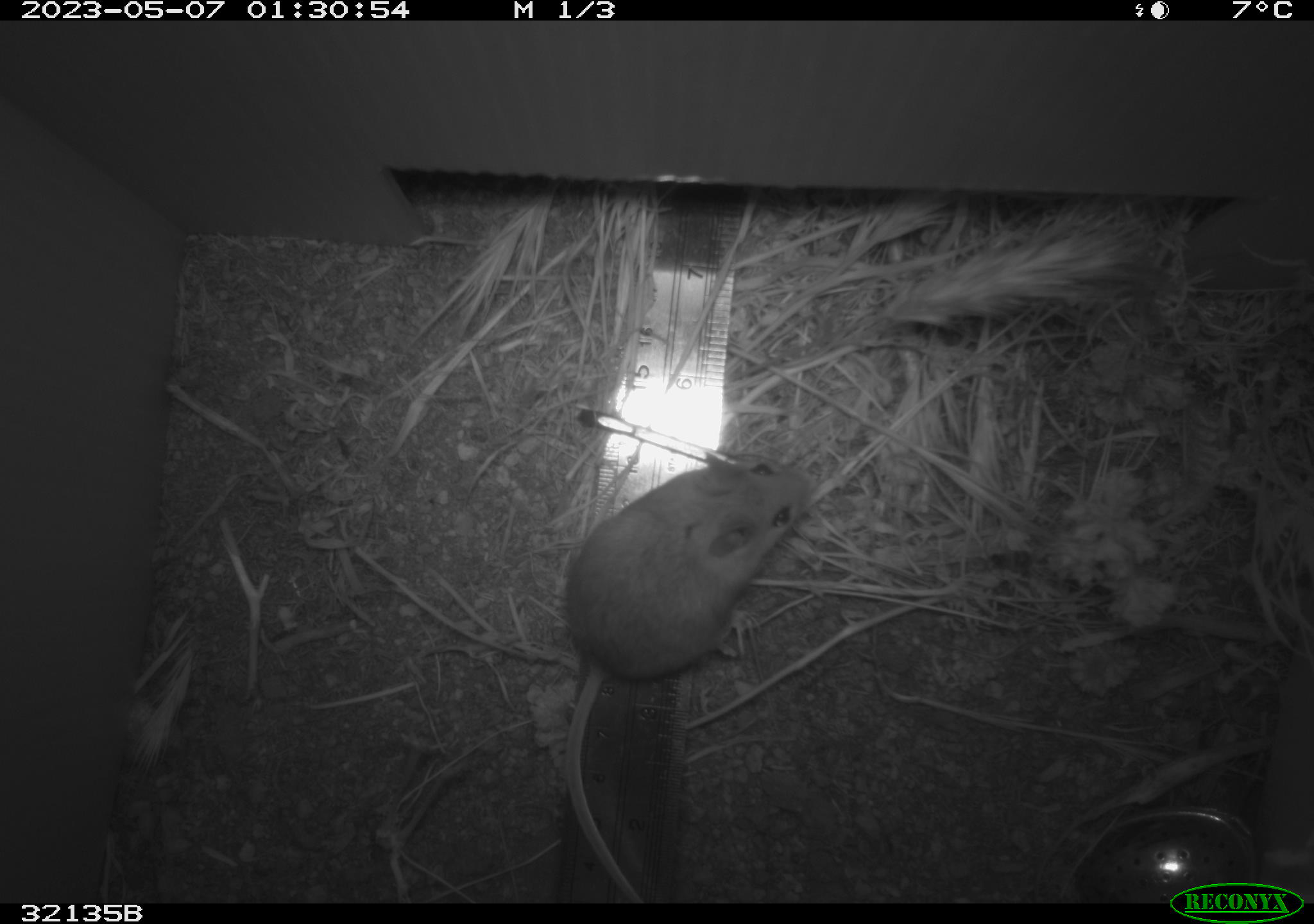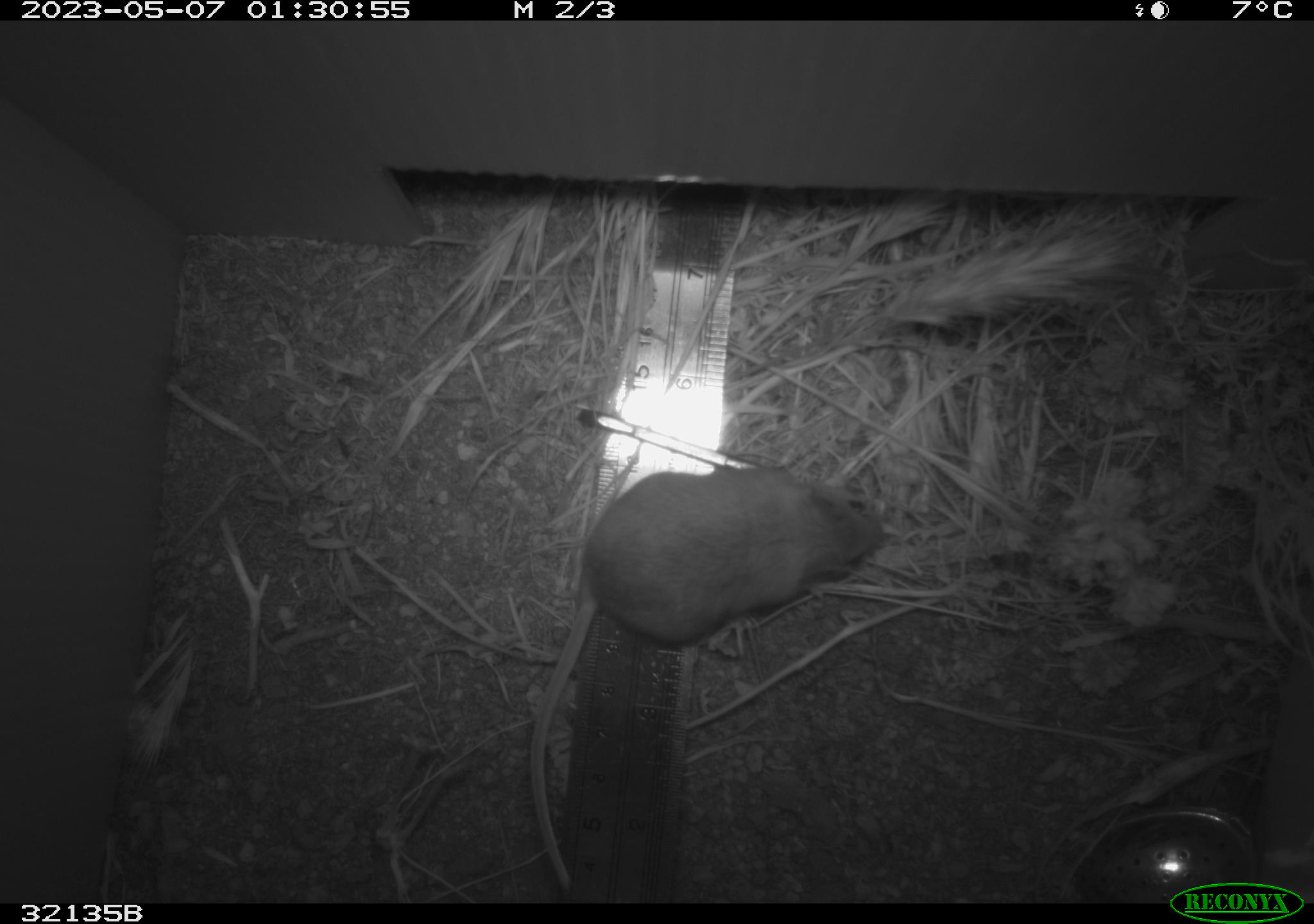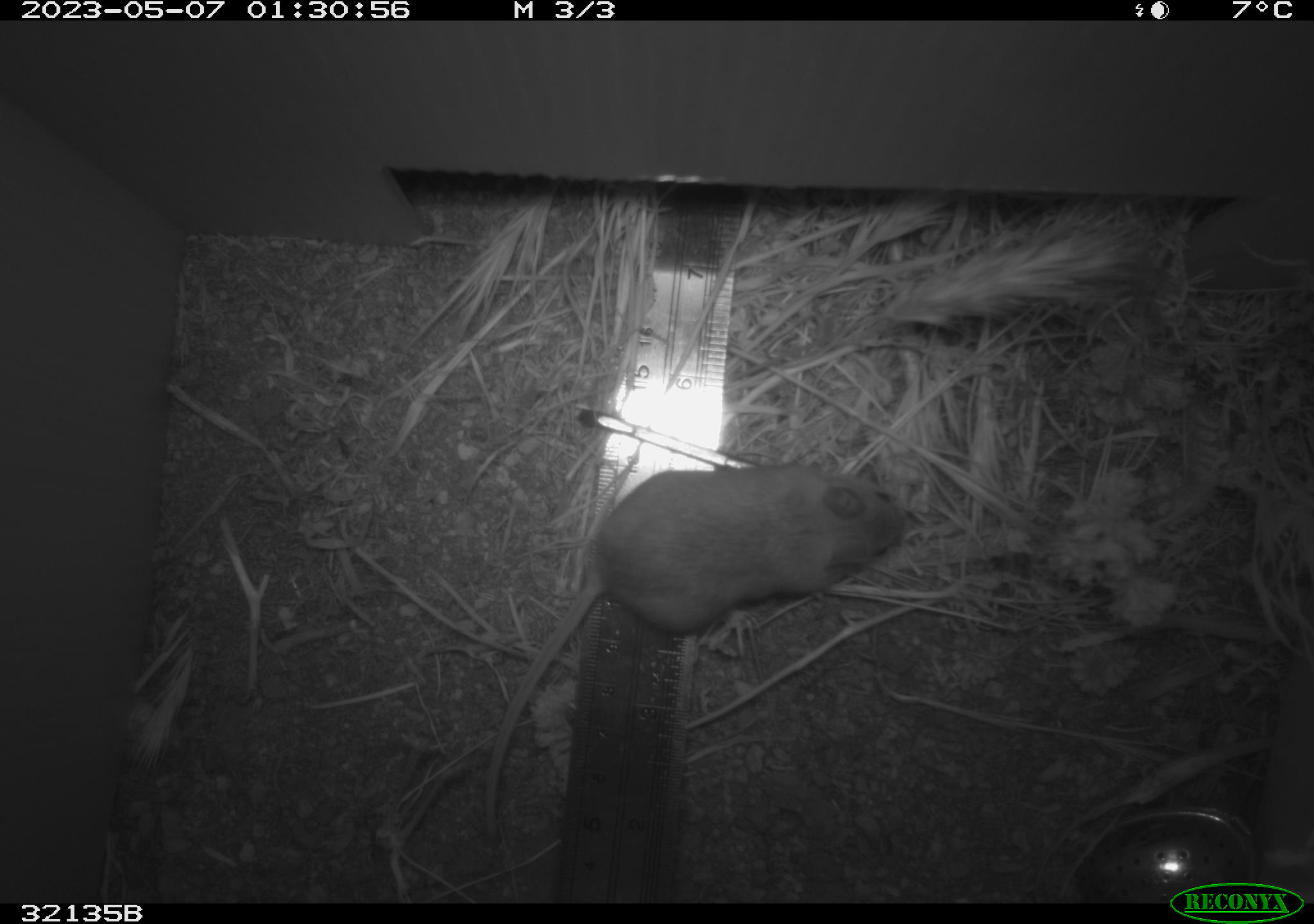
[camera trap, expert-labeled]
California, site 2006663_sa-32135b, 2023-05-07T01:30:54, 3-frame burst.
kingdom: Animalia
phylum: Chordata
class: Mammalia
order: Rodentia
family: Cricetidae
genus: Peromyscus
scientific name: Peromyscus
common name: deer mice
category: peromyscus species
Peromyscus species (deer mice) (Peromyscus).